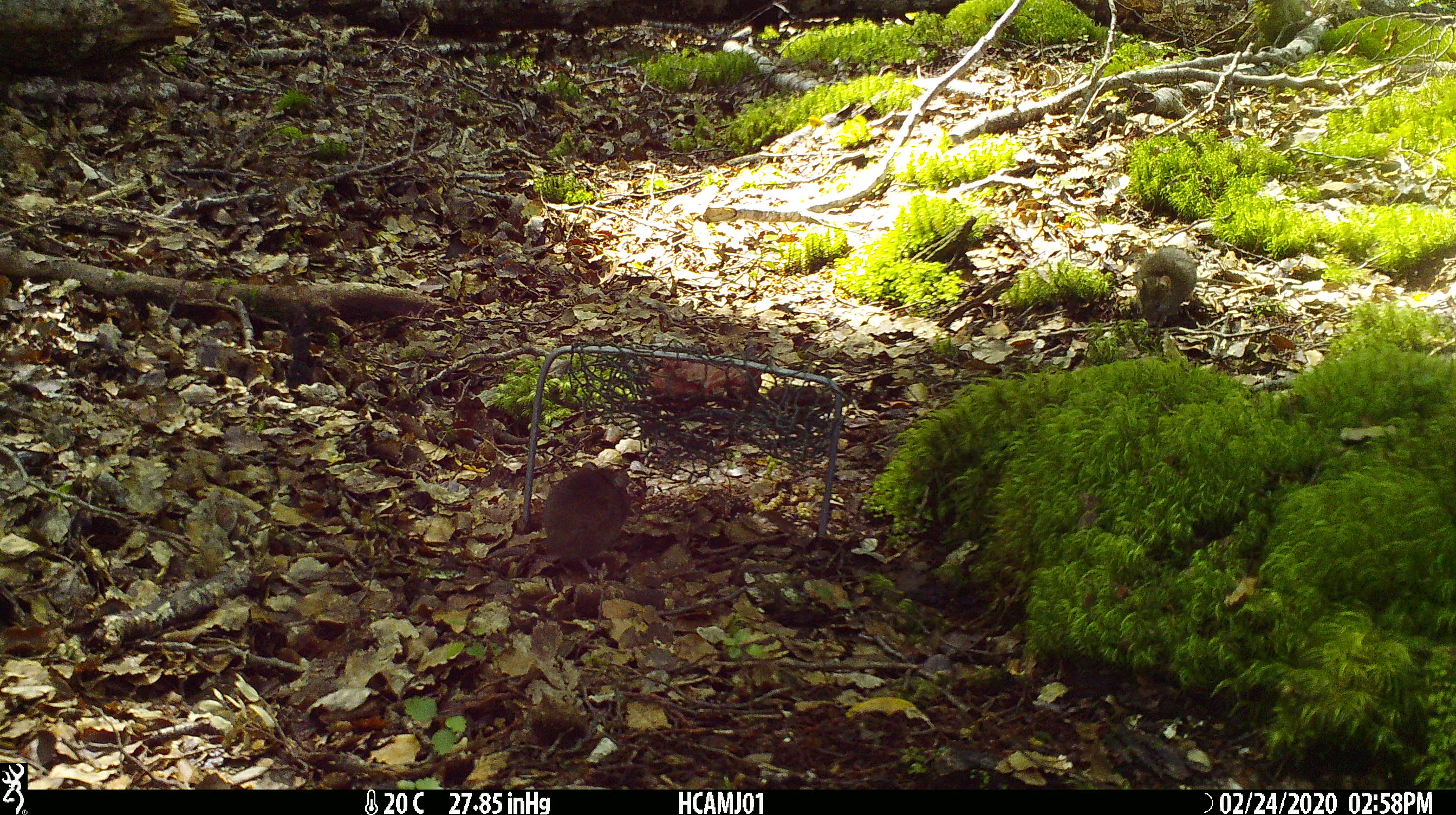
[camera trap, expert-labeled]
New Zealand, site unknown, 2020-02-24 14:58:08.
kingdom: Animalia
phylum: Chordata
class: Mammalia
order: Rodentia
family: Muridae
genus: Mus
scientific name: Mus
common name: mouse